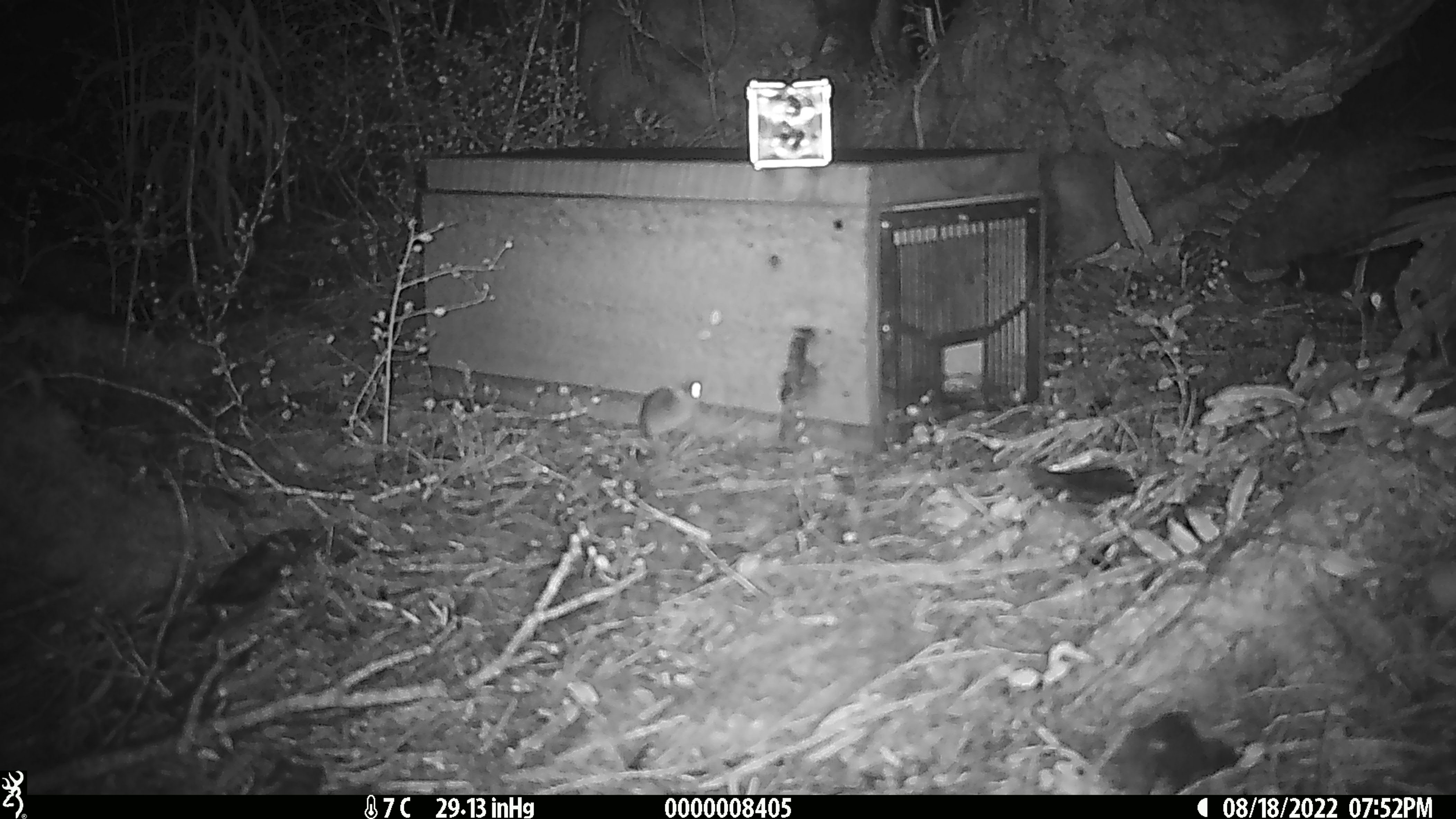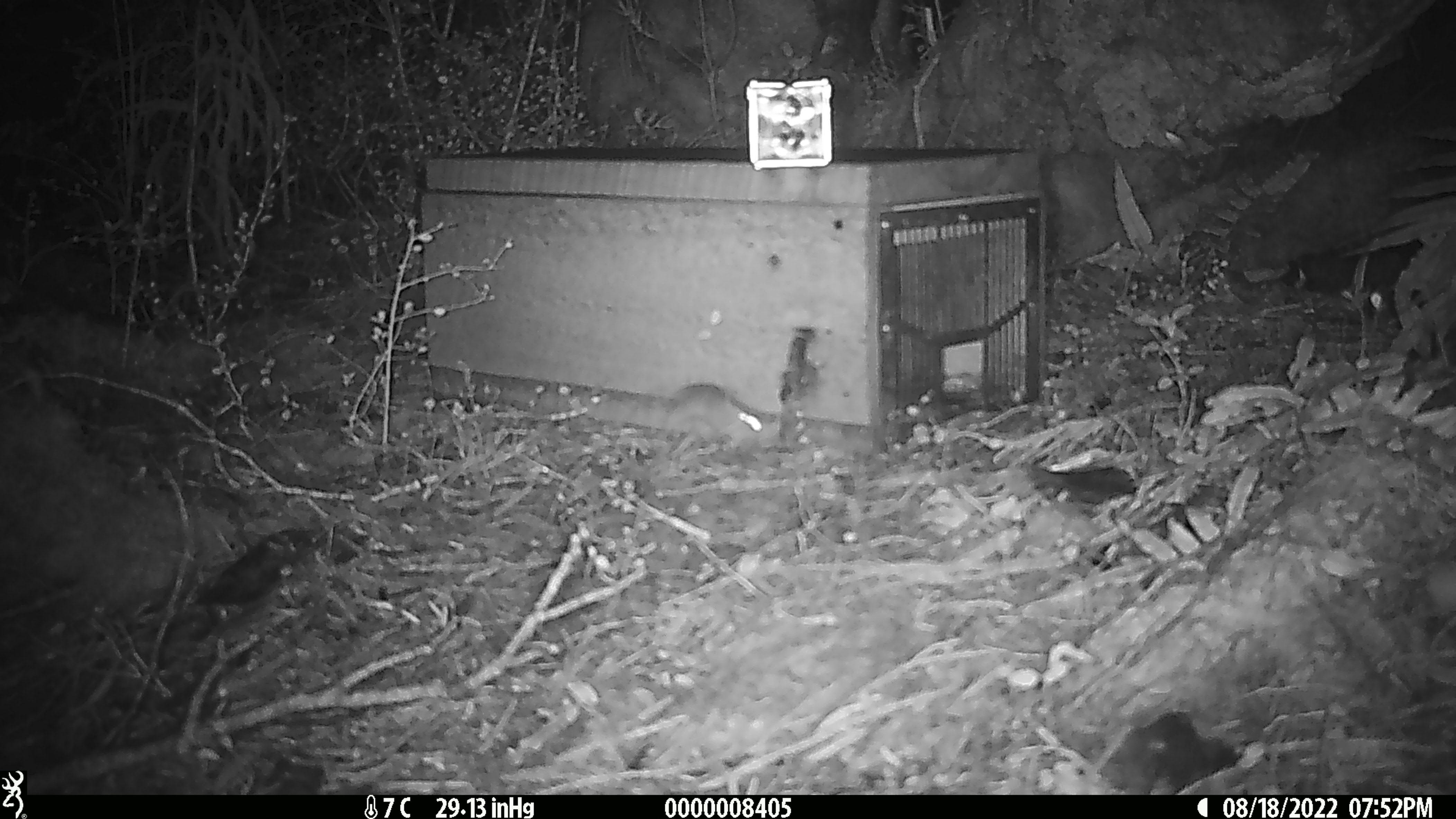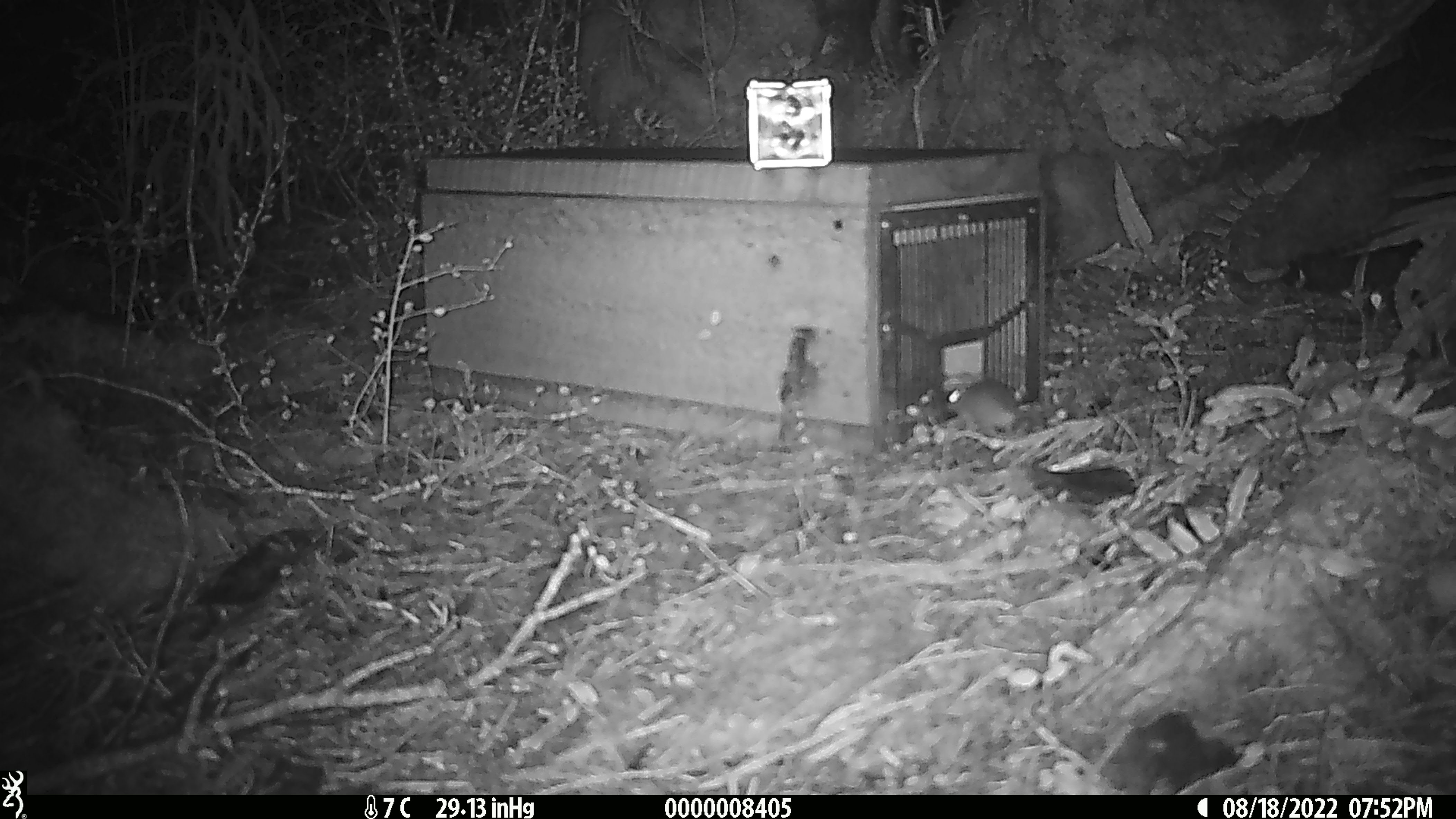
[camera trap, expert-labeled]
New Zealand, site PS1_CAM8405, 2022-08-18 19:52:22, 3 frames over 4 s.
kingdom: Animalia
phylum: Chordata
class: Mammalia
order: Rodentia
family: Muridae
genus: Mus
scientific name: Mus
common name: mouse